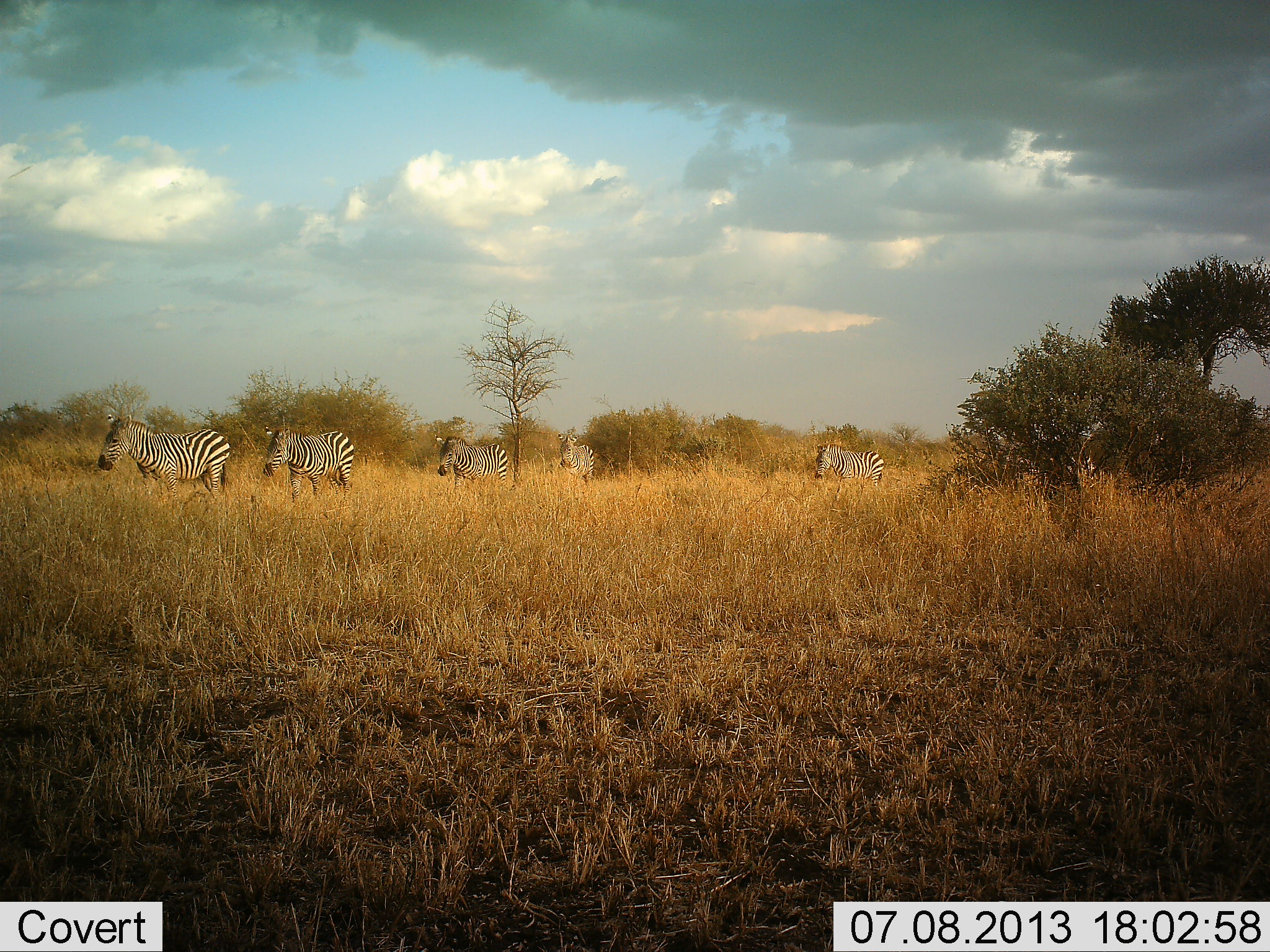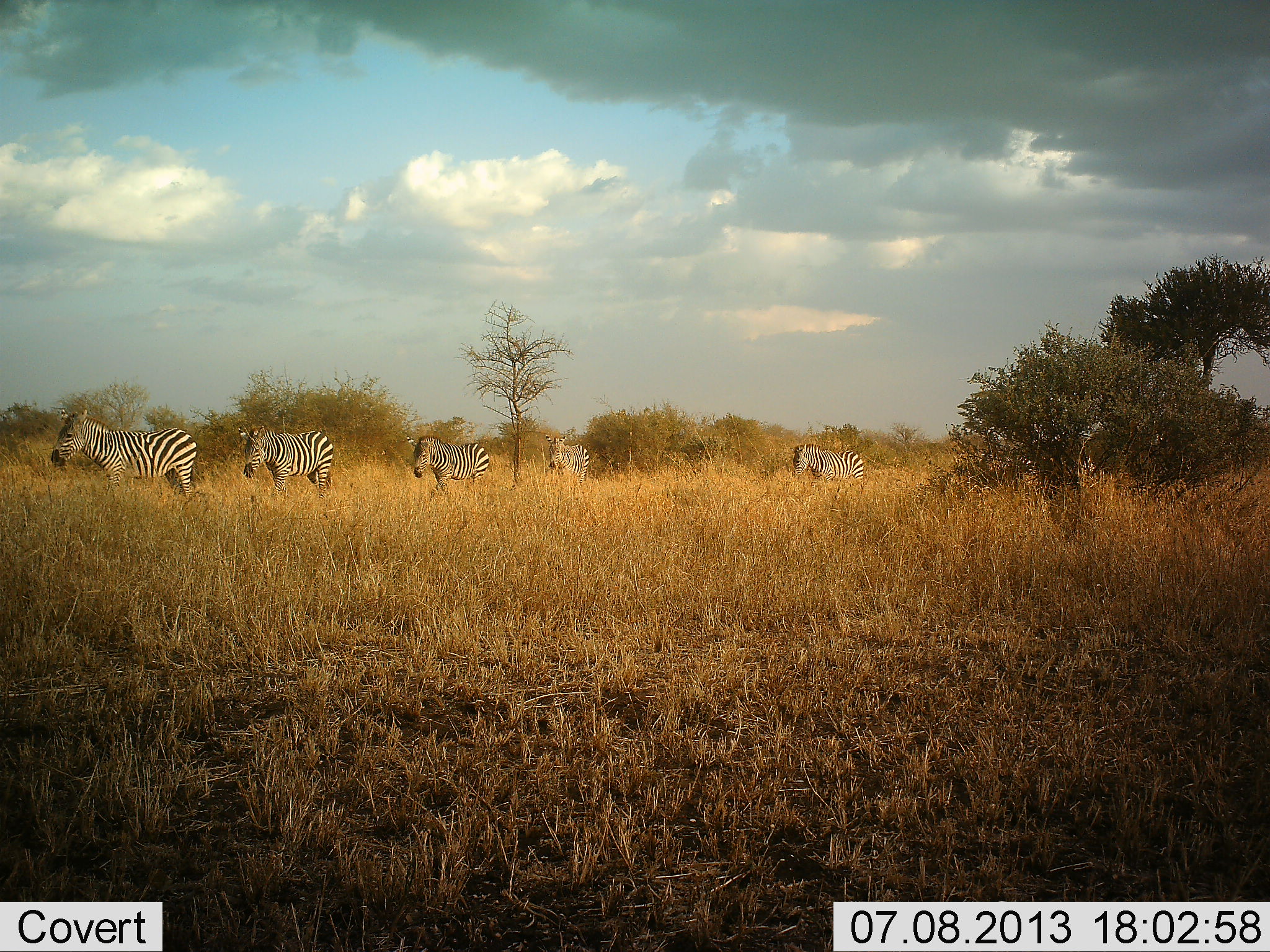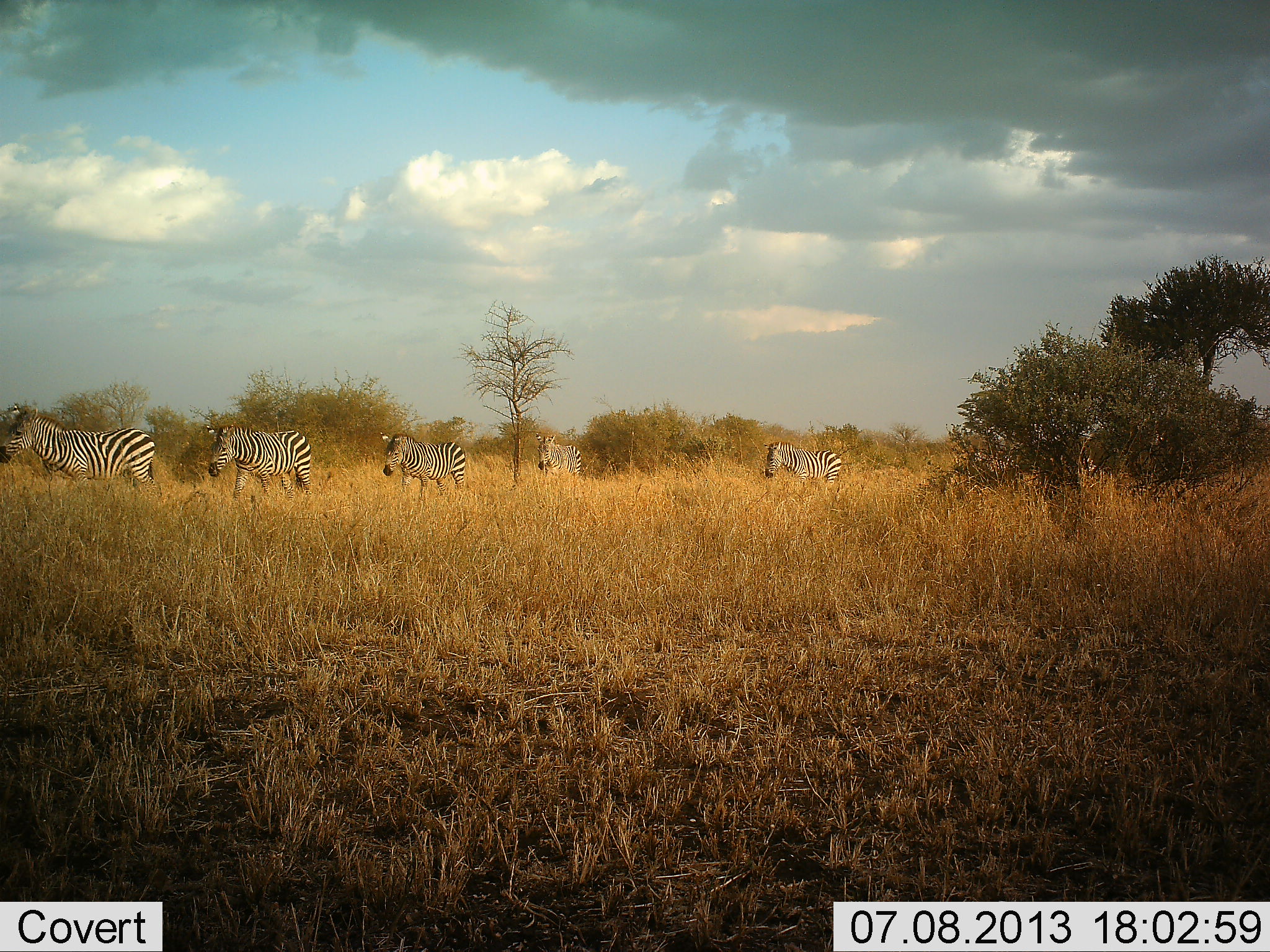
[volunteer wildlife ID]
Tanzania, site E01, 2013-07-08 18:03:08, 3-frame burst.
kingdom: Animalia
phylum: Chordata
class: Mammalia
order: Perissodactyla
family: Equidae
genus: Equus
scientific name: Equus quagga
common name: plains zebra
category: zebra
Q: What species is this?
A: Zebra (plains zebra) (Equus quagga).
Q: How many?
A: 6.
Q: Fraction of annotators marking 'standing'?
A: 9%.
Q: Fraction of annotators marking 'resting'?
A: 0%.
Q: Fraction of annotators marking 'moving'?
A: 96%.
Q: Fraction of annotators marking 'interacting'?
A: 0%.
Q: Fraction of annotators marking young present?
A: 0%.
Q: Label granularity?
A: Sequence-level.